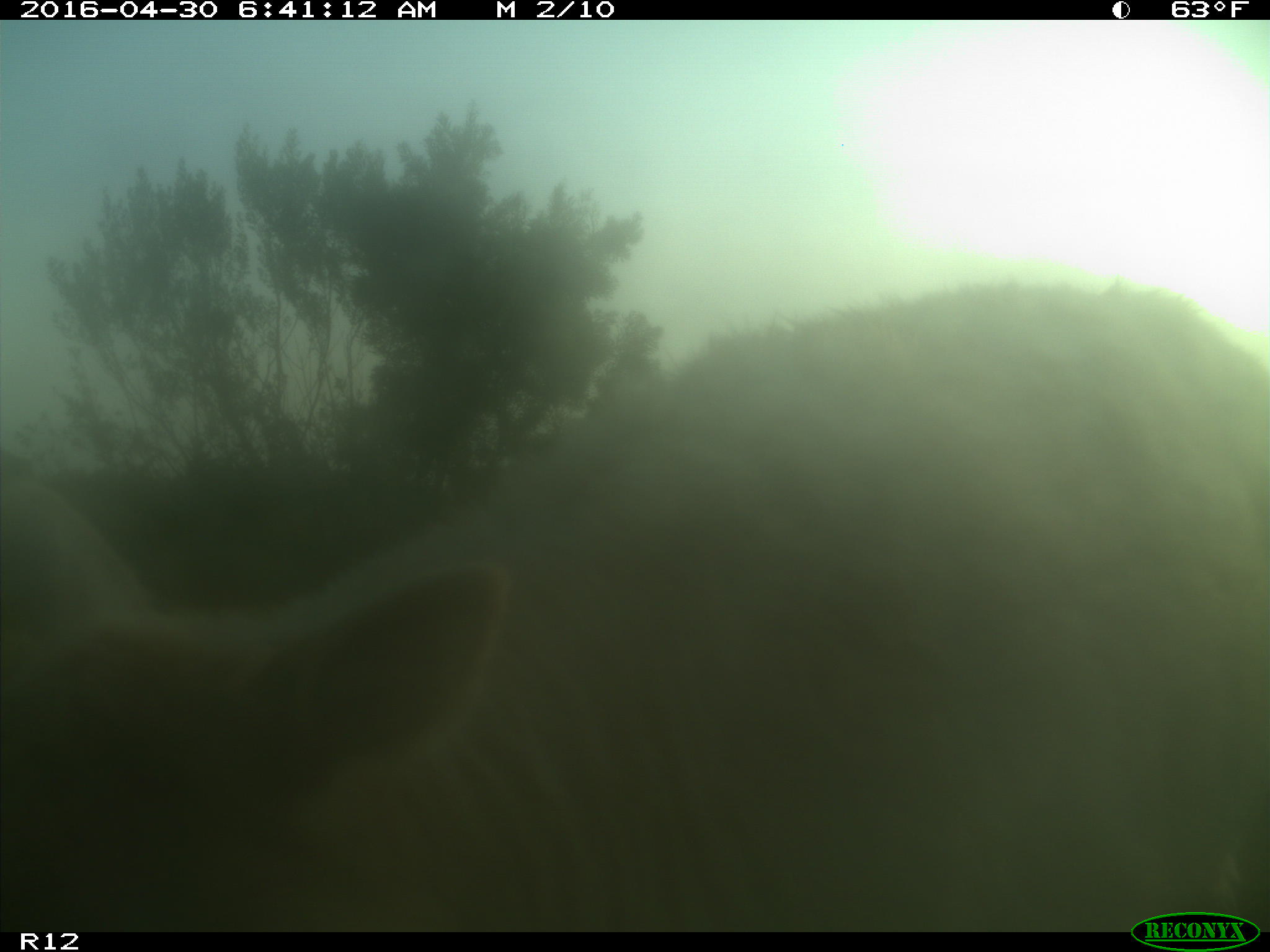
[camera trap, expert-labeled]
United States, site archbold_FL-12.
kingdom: Animalia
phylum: Chordata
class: Mammalia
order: Artiodactyla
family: Bovidae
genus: Bos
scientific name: Bos taurus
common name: domestic cow